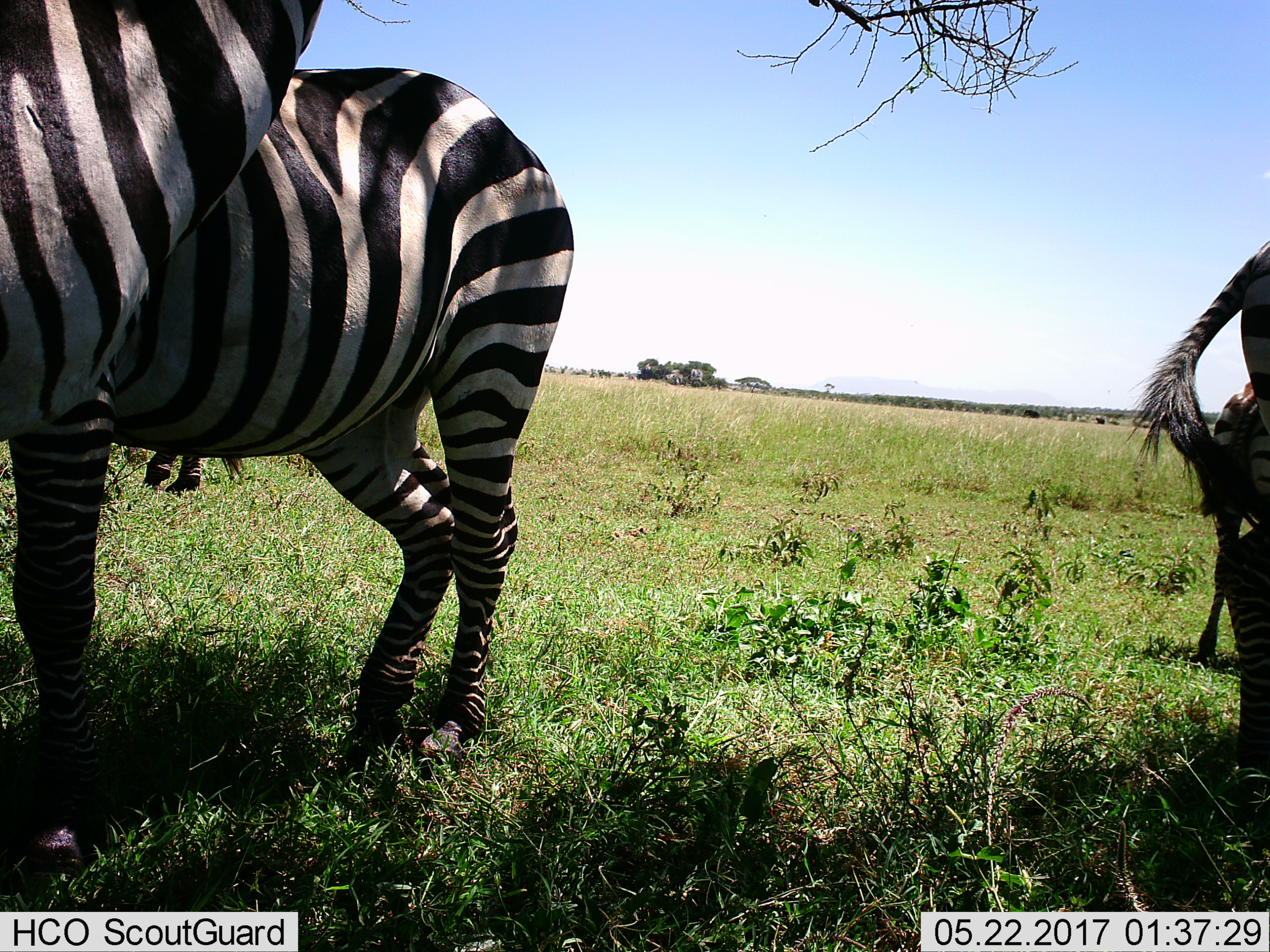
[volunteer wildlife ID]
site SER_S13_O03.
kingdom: Animalia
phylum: Chordata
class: Mammalia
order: Perissodactyla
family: Equidae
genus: Equus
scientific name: Equus quagga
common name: plains zebra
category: zebraplains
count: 4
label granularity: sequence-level